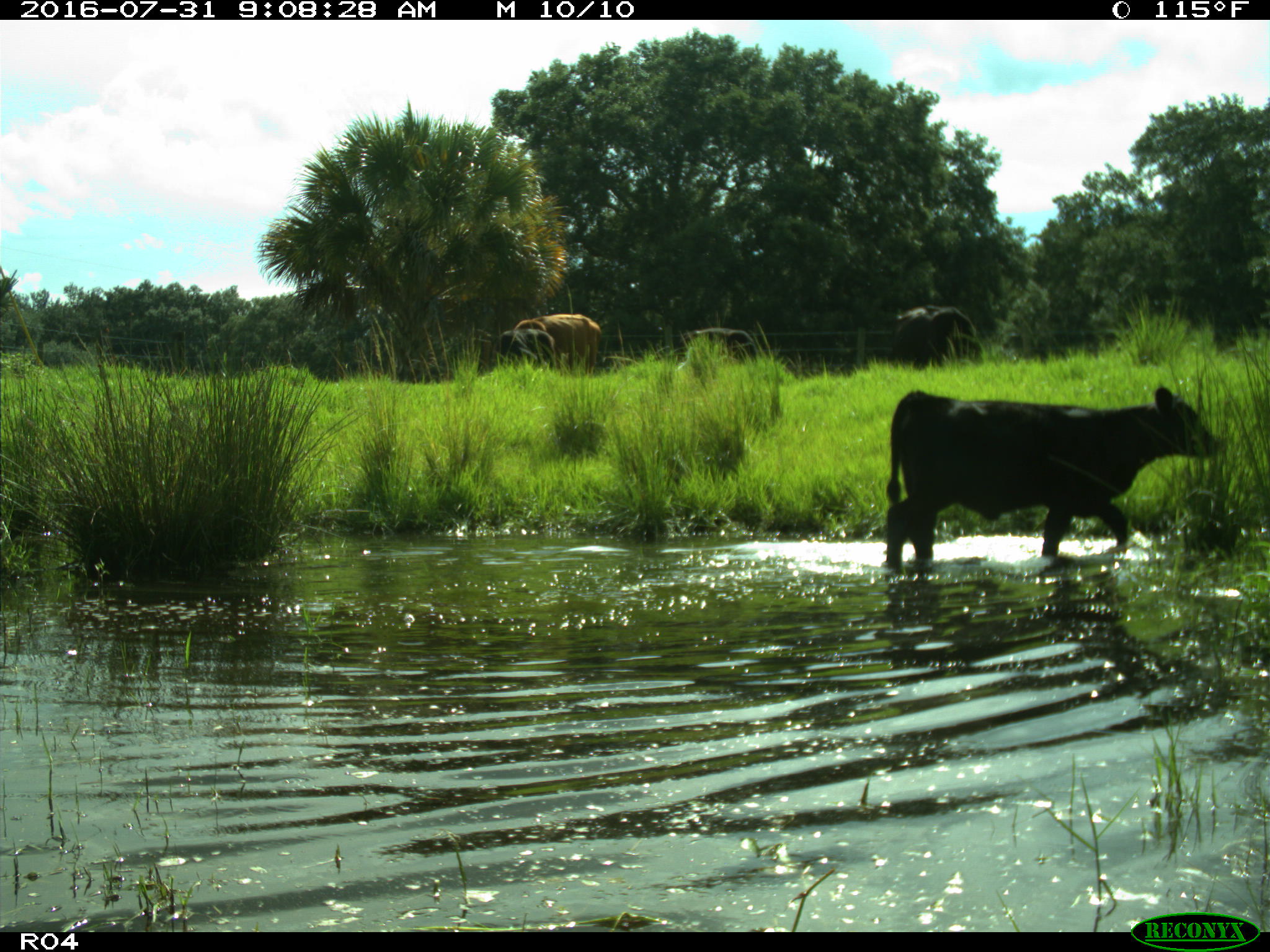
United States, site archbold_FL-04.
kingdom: Animalia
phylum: Chordata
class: Mammalia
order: Artiodactyla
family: Bovidae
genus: Bos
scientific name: Bos taurus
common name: domestic cow